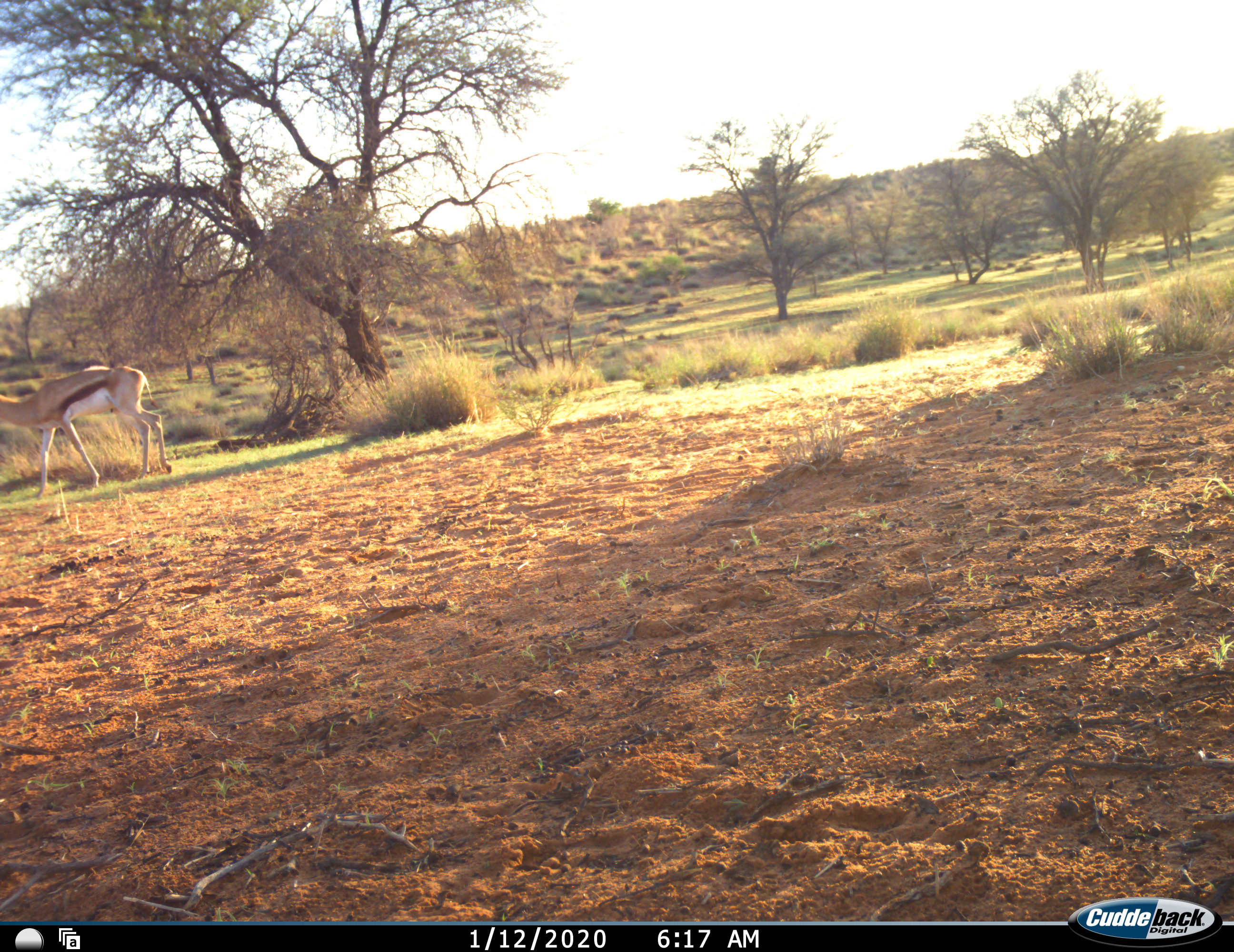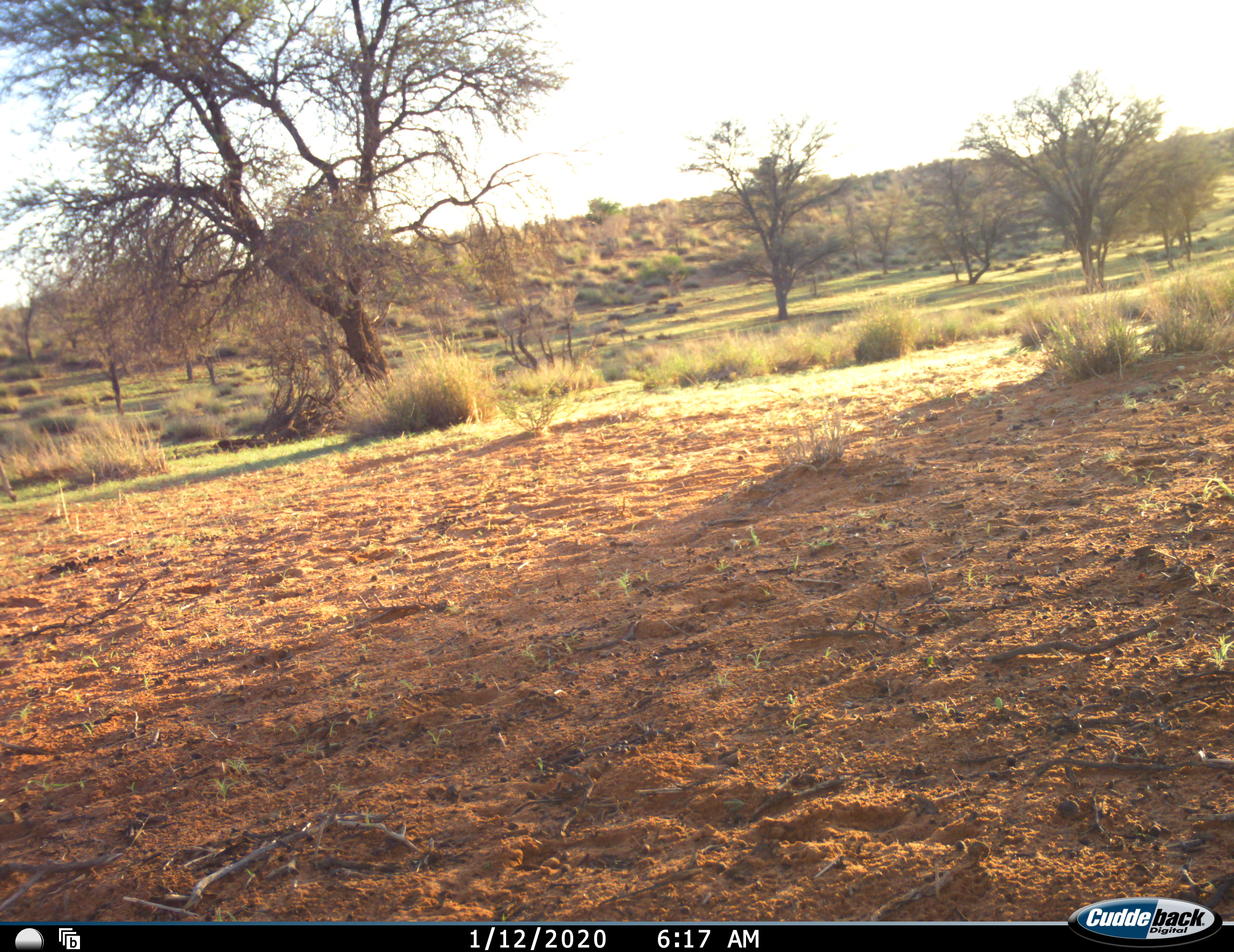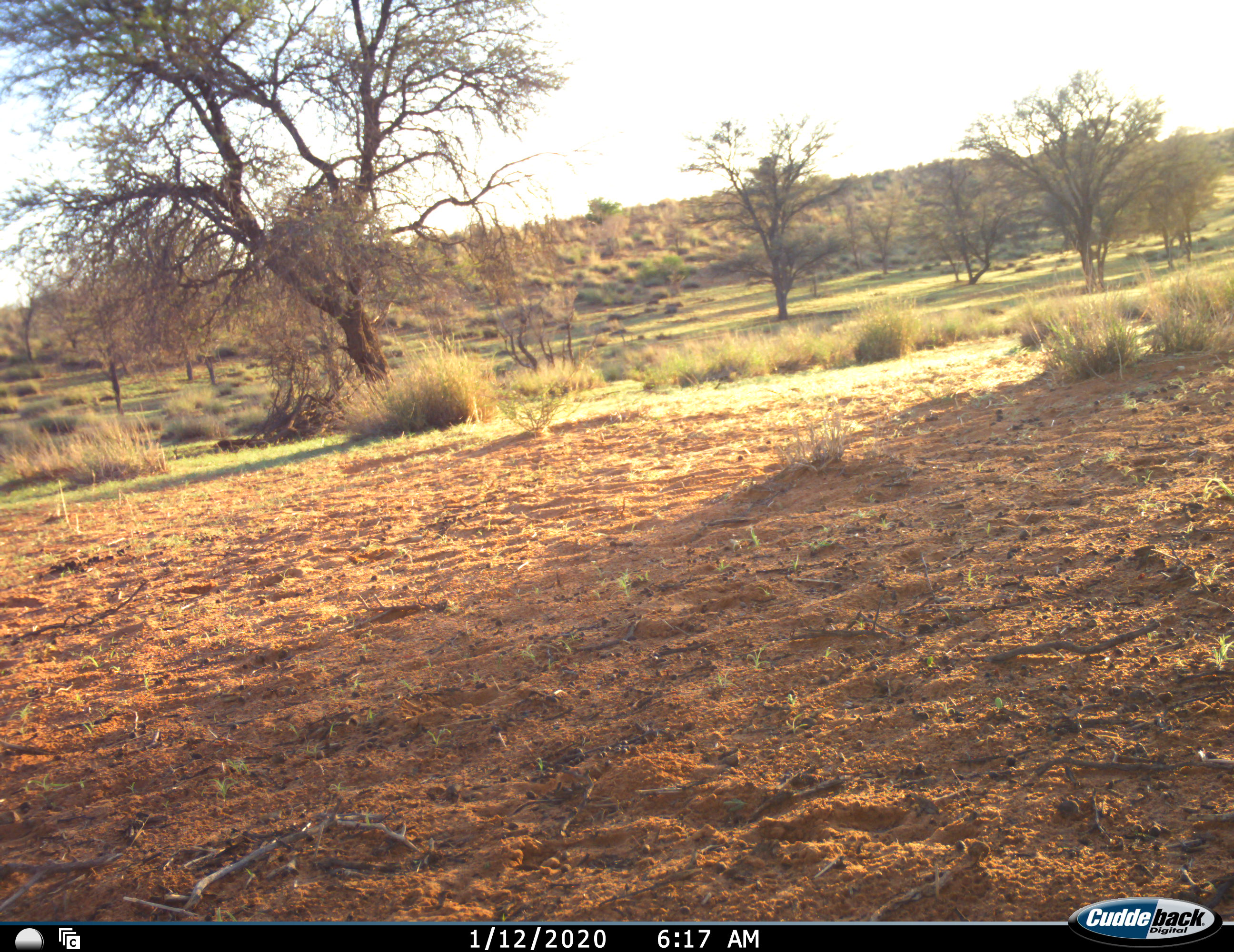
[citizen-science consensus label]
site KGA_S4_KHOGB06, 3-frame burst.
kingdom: Animalia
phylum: Chordata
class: Mammalia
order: Artiodactyla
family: Bovidae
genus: Antidorcas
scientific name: Antidorcas marsupialis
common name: springbok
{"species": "springbok (Antidorcas marsupialis)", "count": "1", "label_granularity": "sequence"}